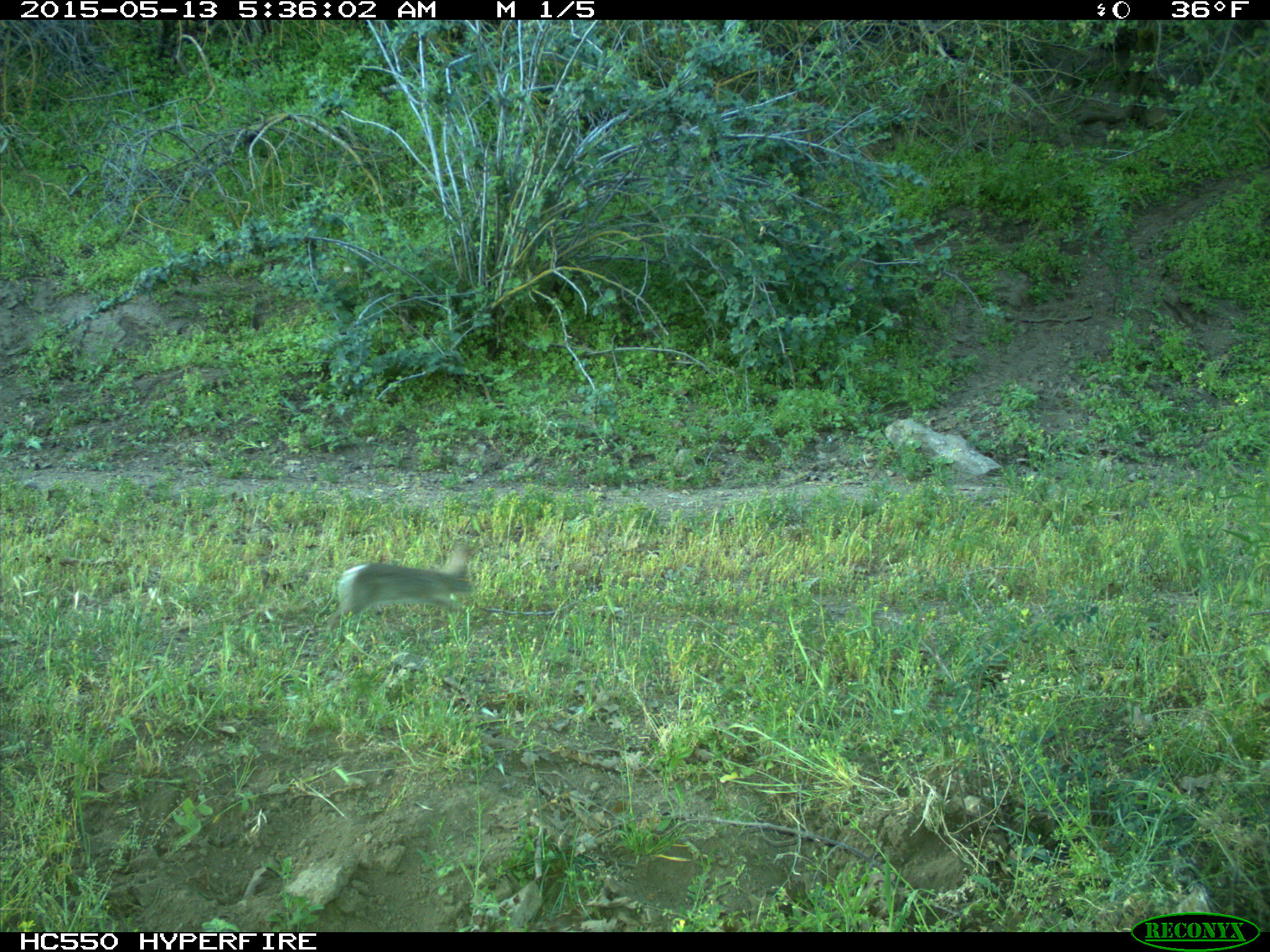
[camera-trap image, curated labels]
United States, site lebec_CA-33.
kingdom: Animalia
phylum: Chordata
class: Mammalia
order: Lagomorpha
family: Leporidae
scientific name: Leporidae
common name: rabbits and hares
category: unidentified rabbit